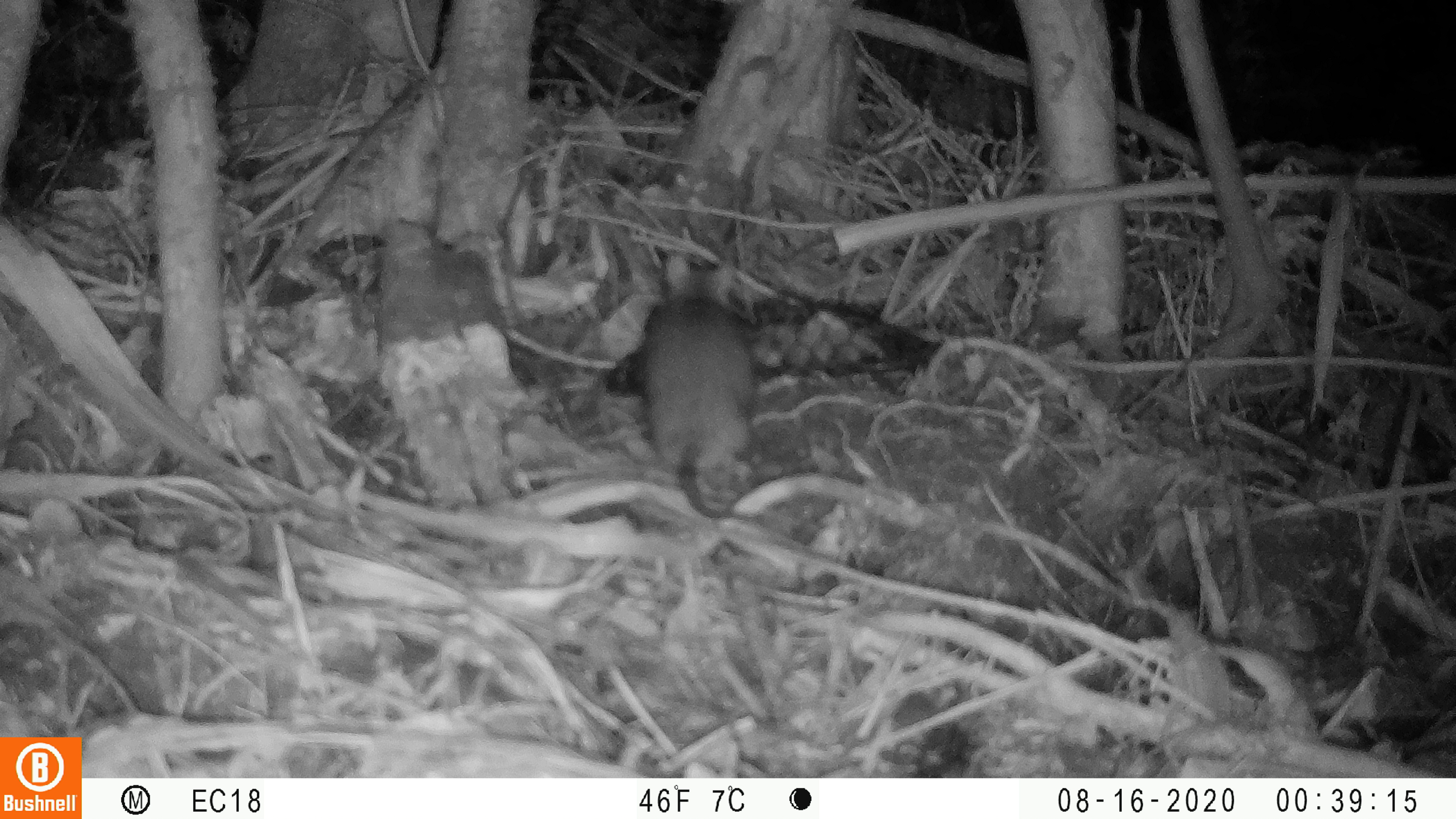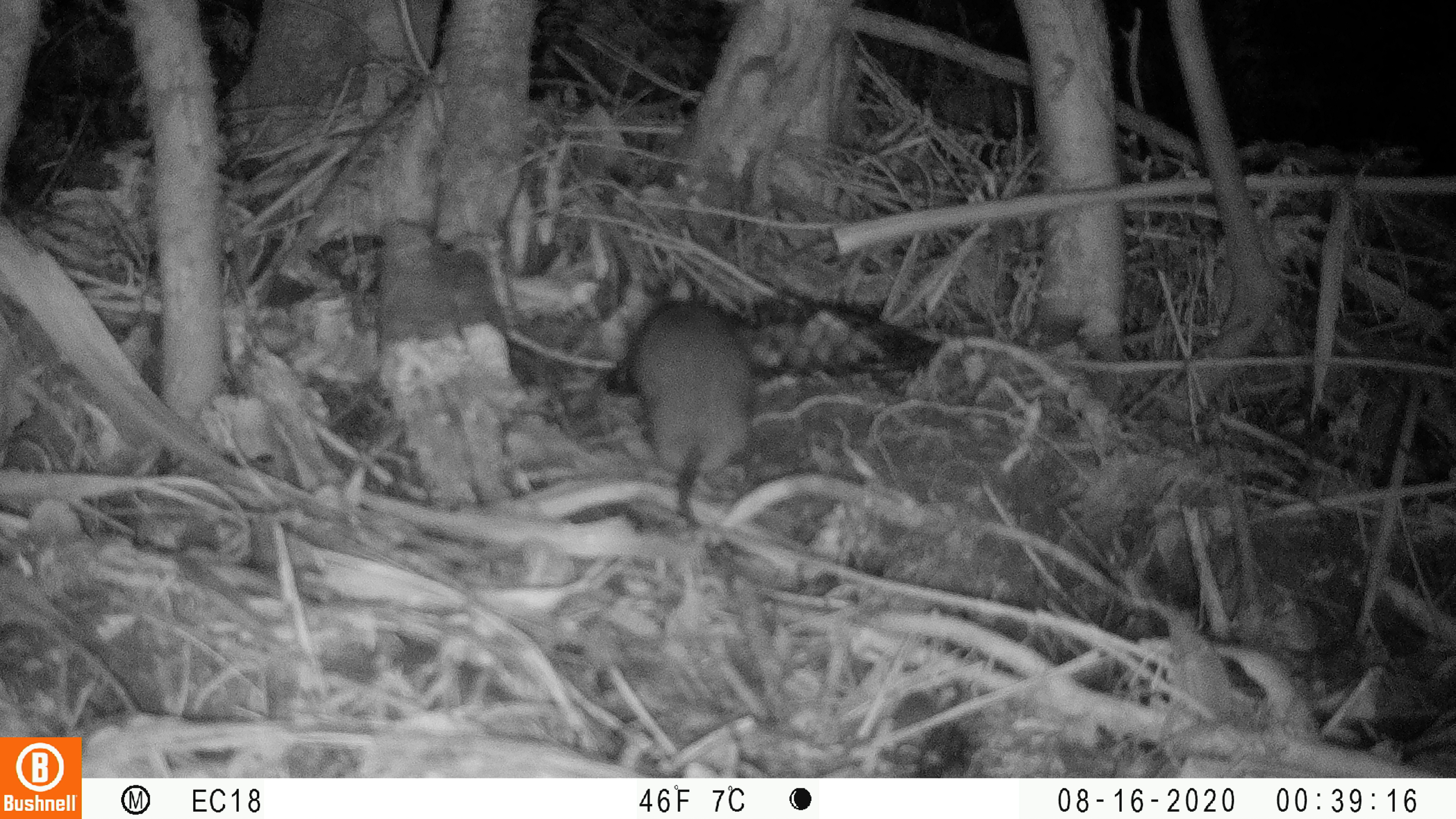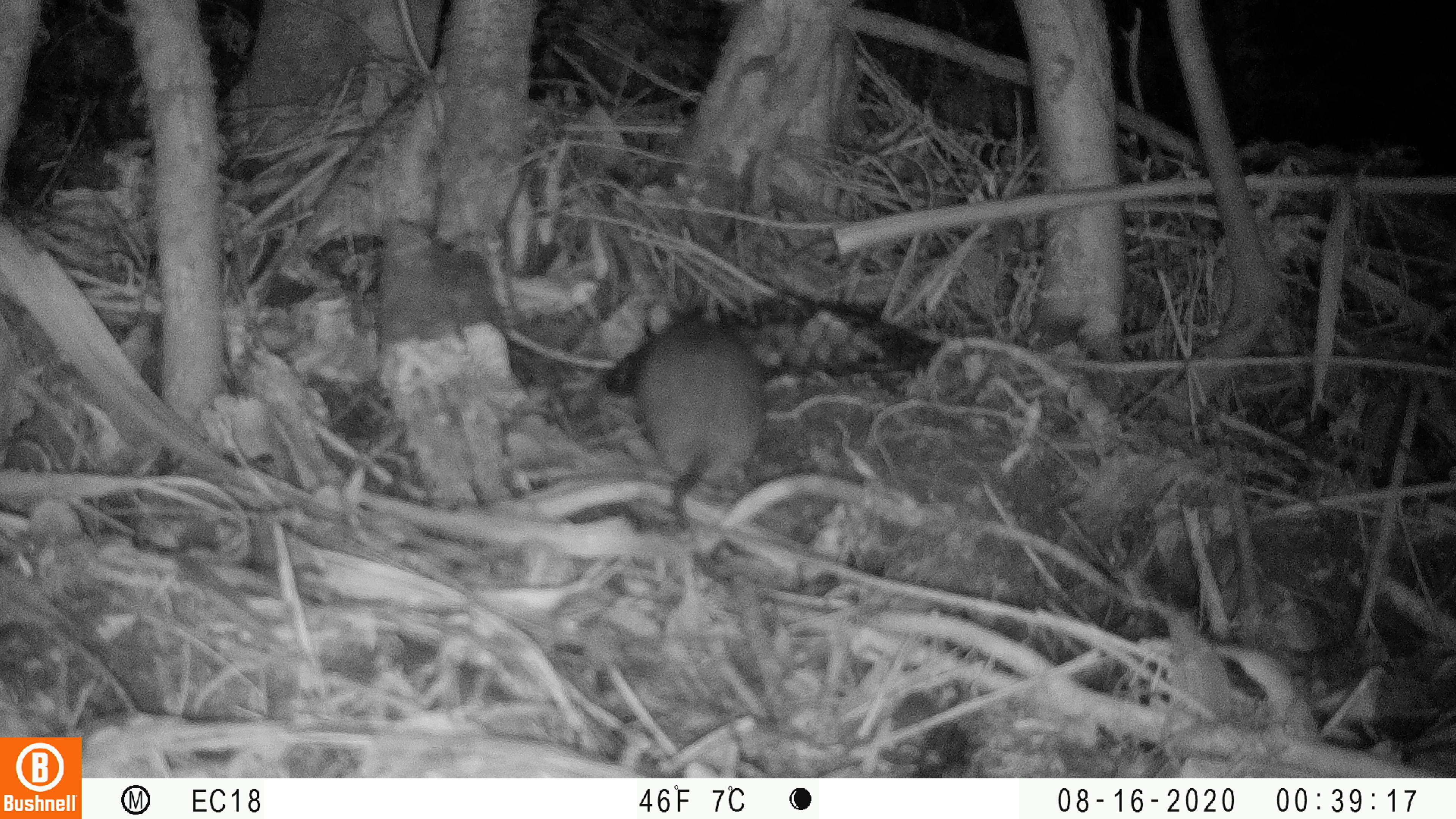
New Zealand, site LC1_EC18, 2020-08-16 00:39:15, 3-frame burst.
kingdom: Animalia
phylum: Chordata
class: Mammalia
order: Rodentia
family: Muridae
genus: Rattus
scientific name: Rattus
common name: rat